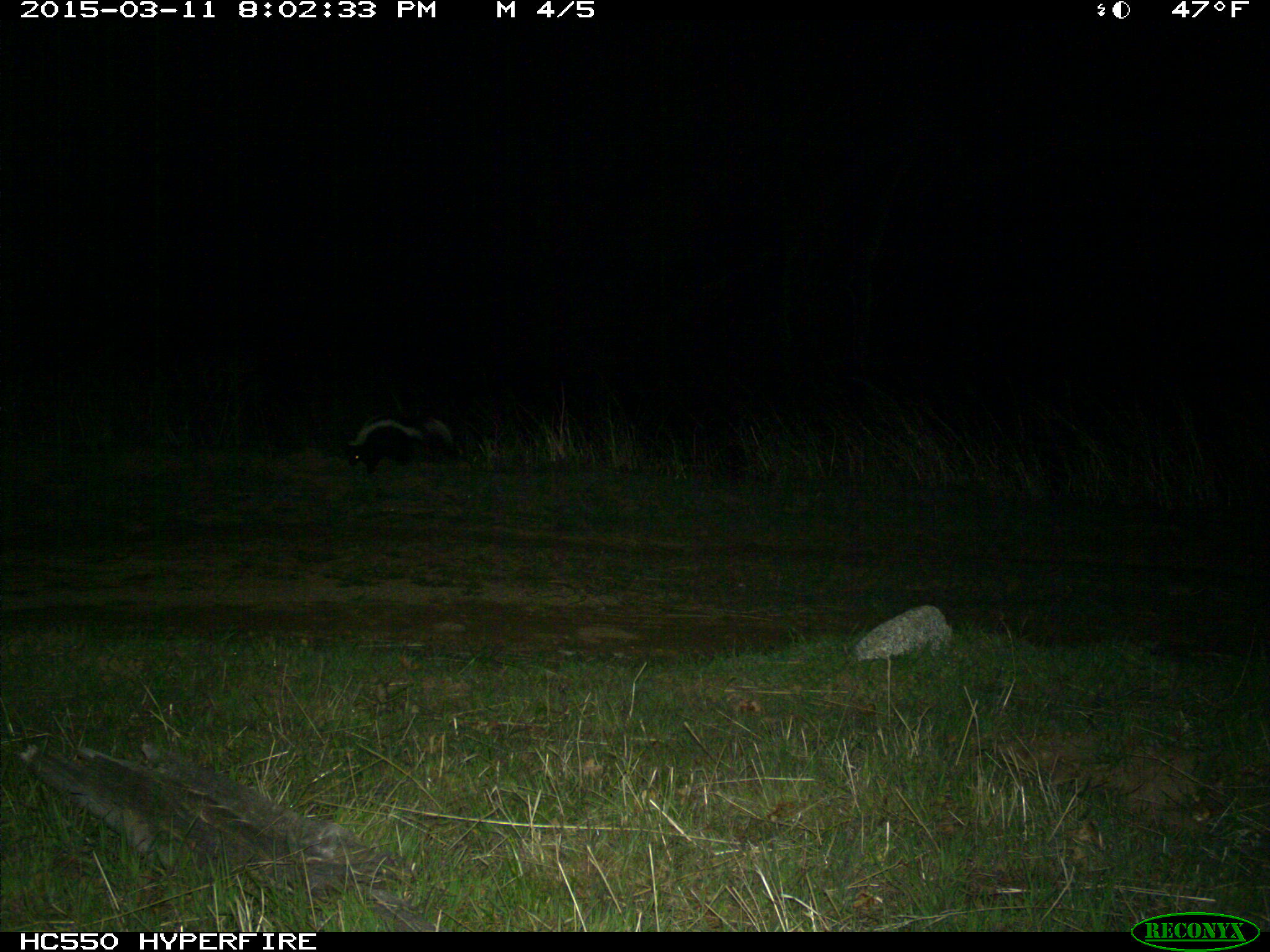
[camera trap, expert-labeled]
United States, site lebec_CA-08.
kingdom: Animalia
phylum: Chordata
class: Mammalia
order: Carnivora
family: Mephitidae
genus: Mephitis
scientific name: Mephitis mephitis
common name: striped skunk